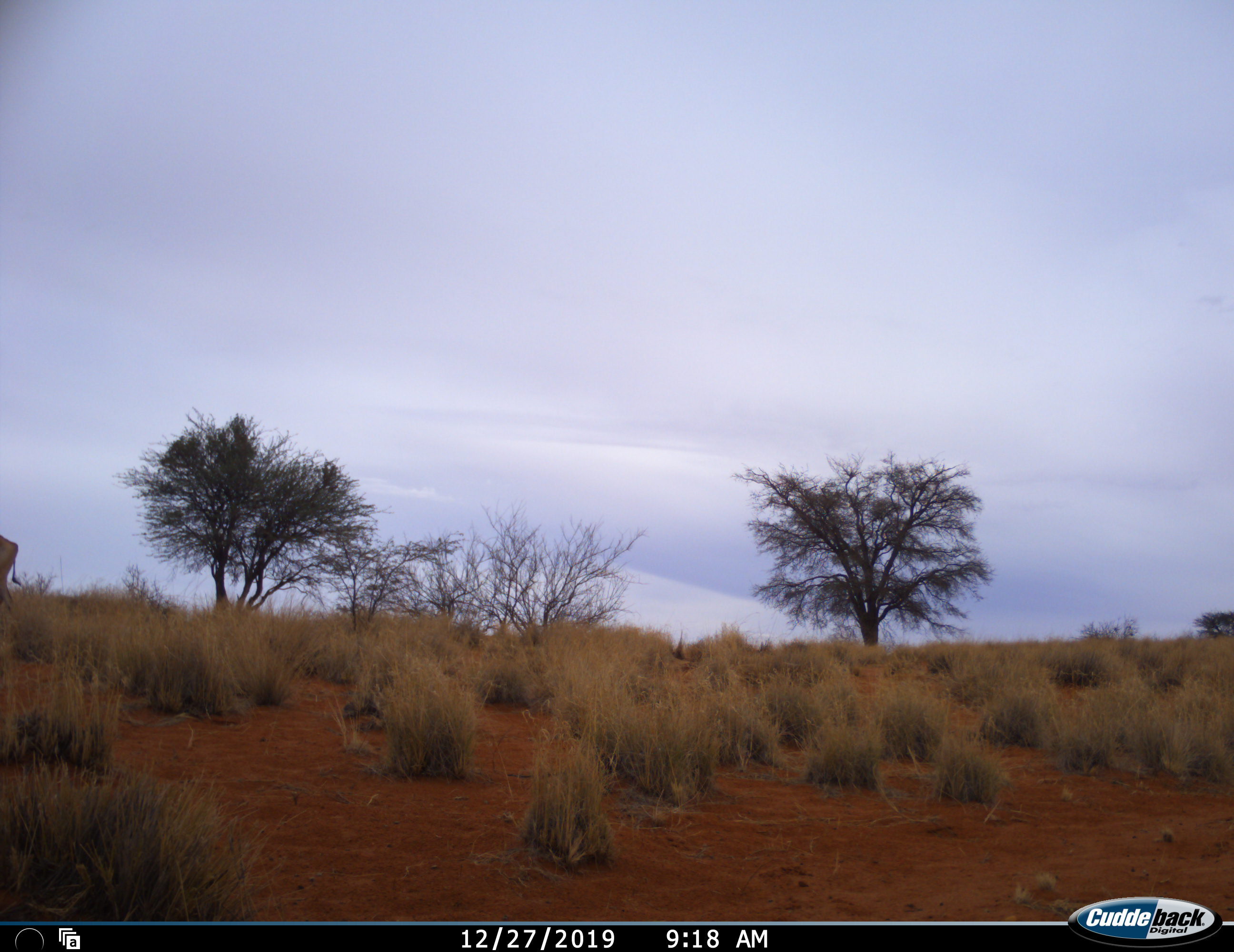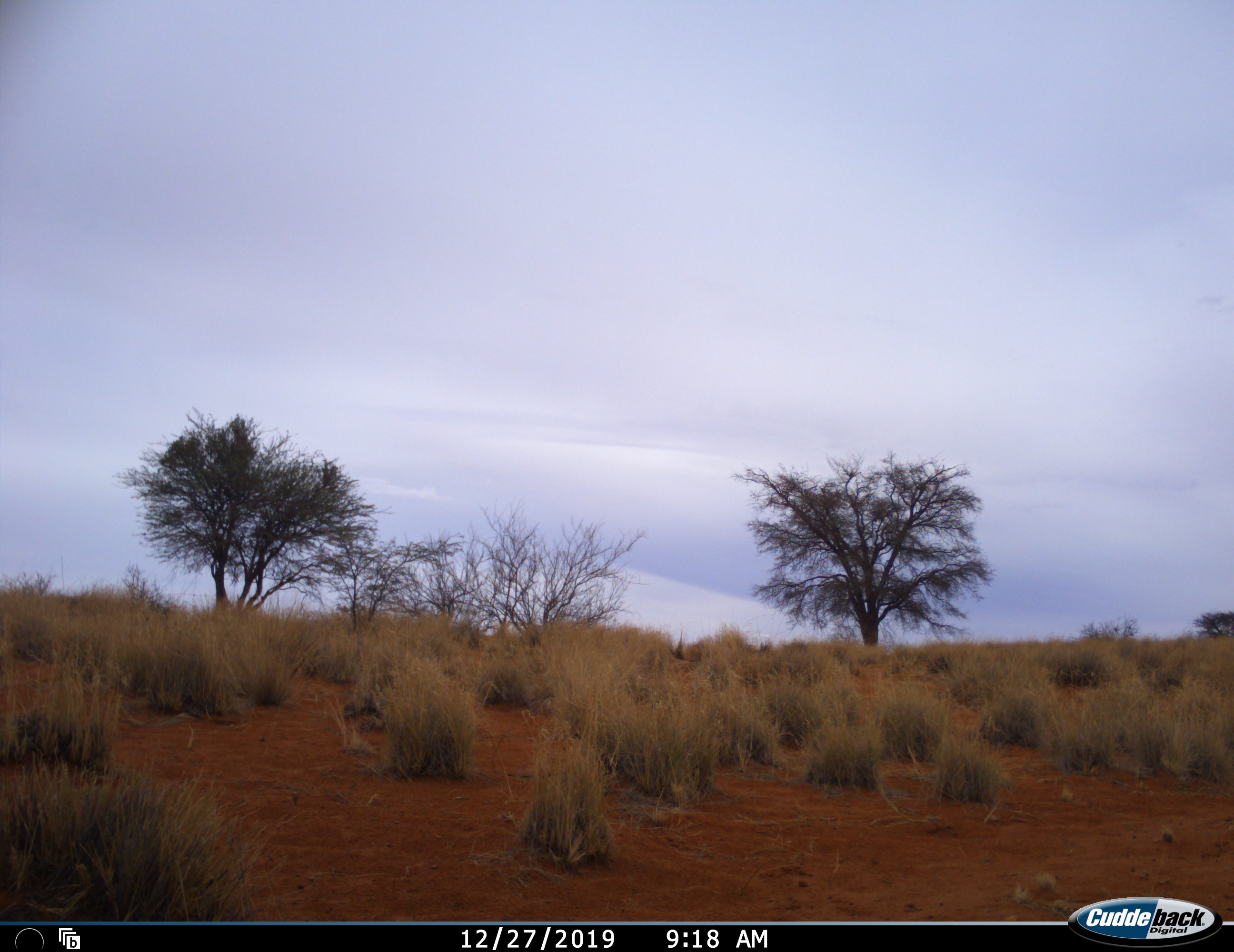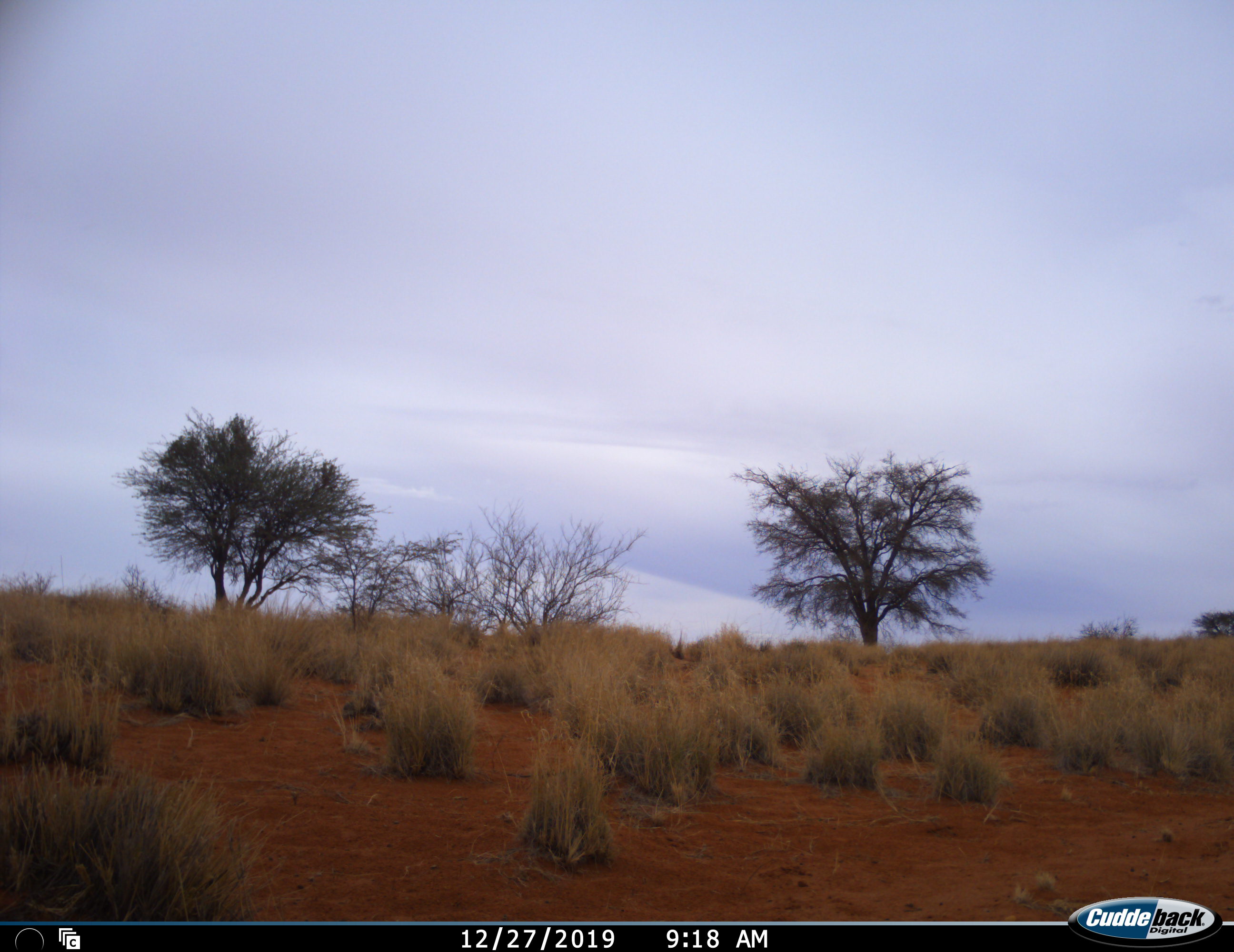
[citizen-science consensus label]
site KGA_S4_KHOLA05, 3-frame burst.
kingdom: Animalia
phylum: Chordata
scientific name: Vertebrata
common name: domestic animal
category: domesticanimal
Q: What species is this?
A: Domesticanimal (domestic animal) (Vertebrata).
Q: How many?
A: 1.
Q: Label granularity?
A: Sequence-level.